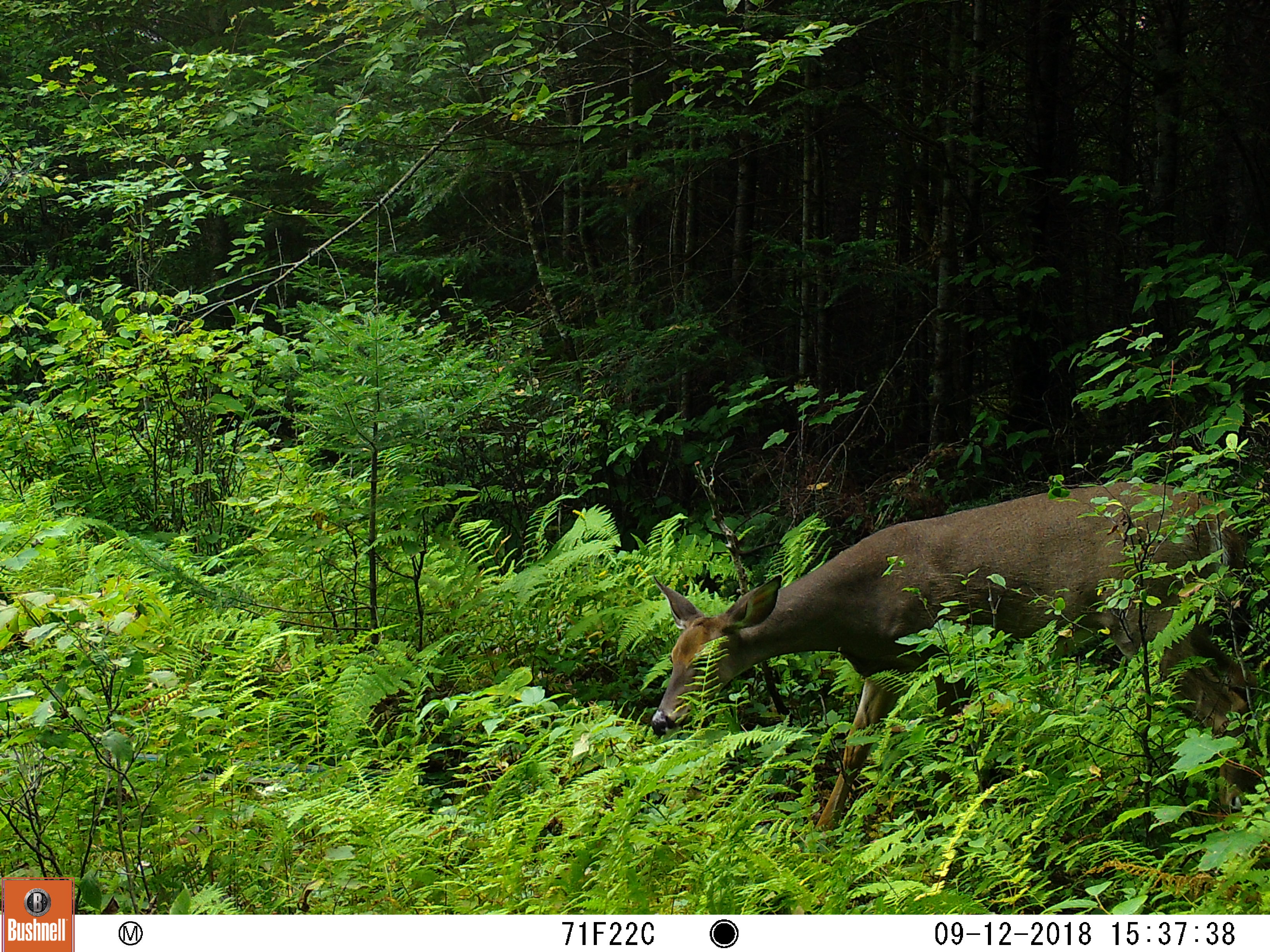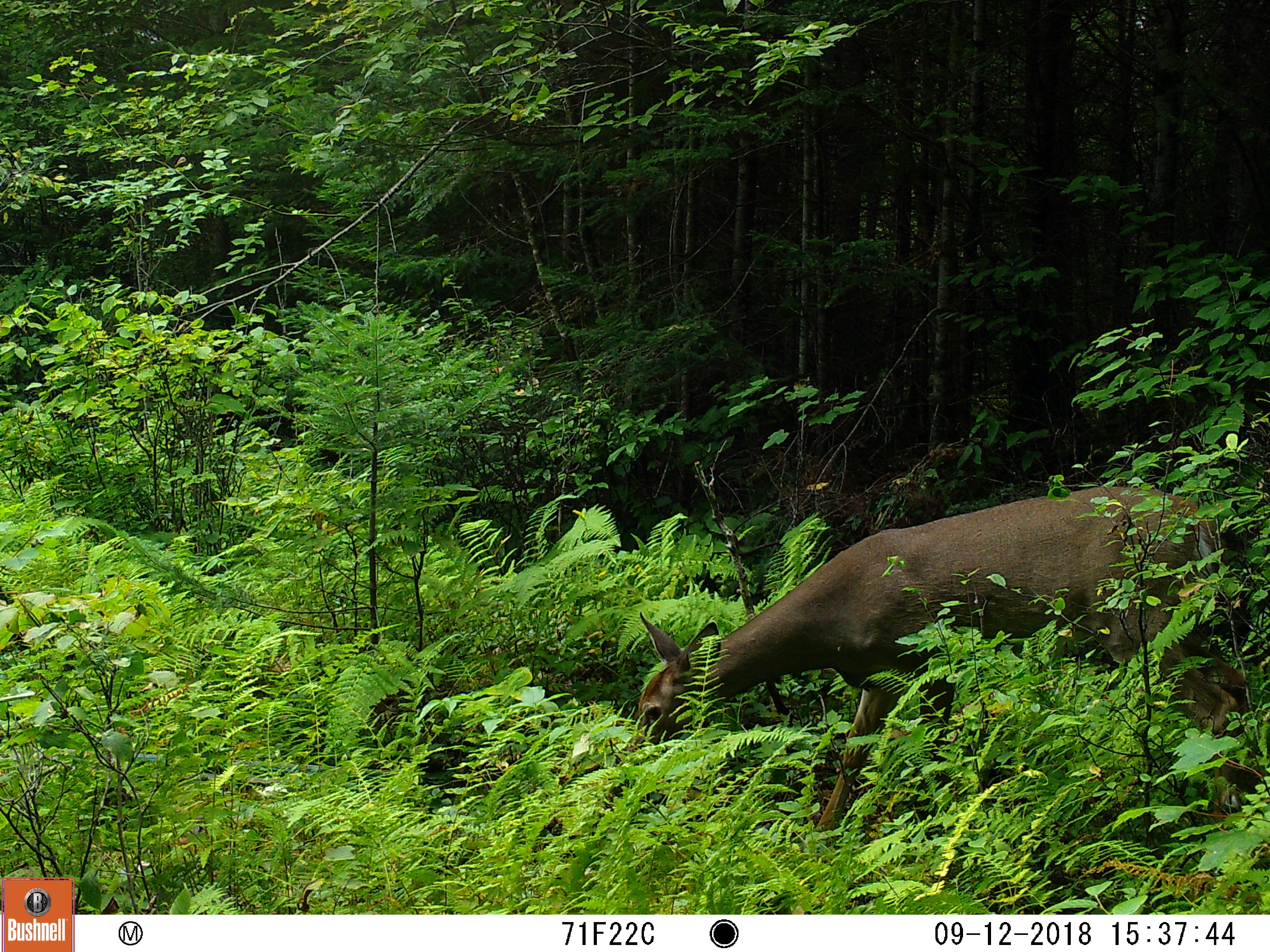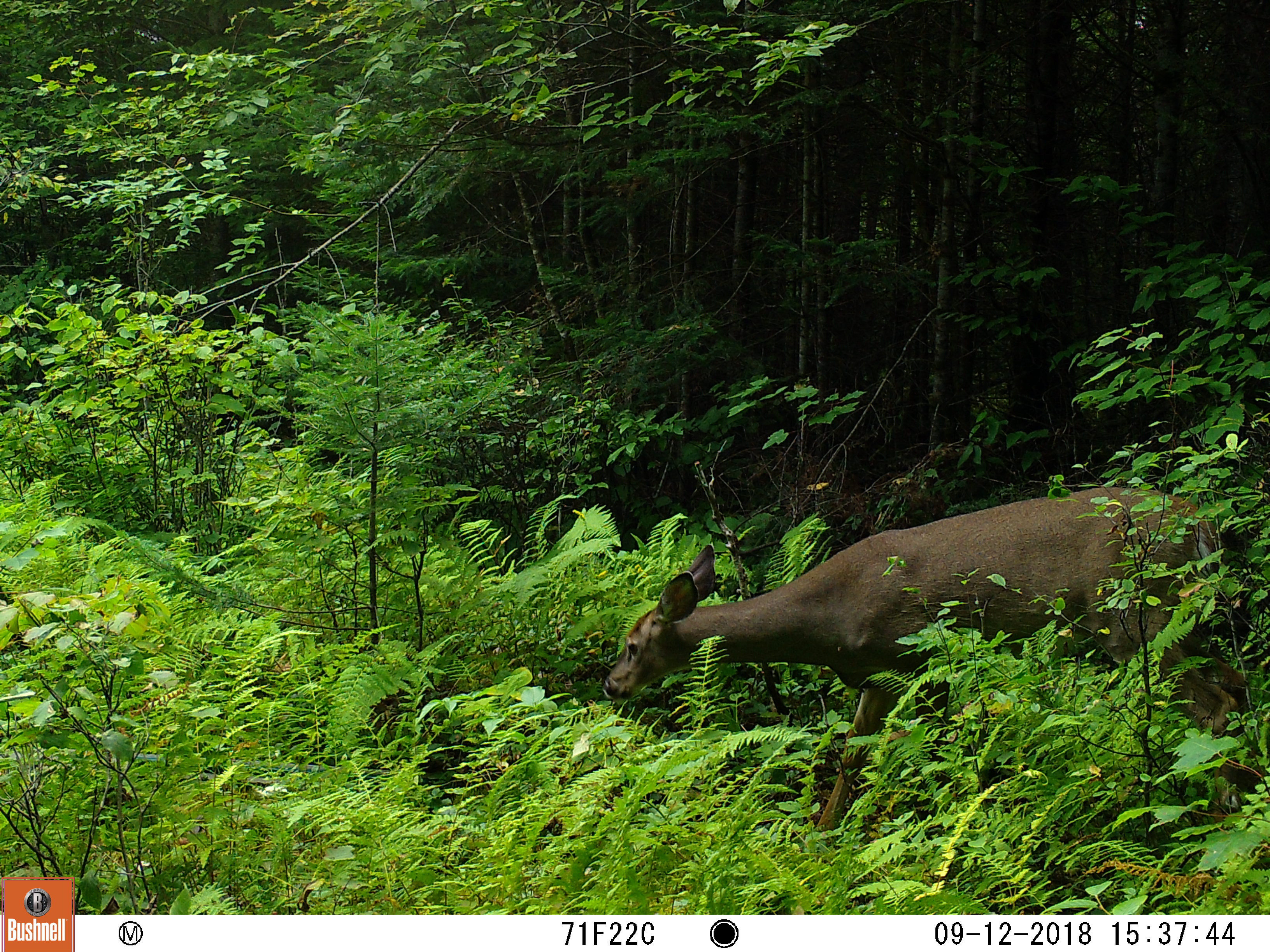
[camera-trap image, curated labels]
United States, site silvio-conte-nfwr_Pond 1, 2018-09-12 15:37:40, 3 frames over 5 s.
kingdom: Animalia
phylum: Chordata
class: Mammalia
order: Artiodactyla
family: Cervidae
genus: Odocoileus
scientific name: Odocoileus virginianus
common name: white-tailed deer